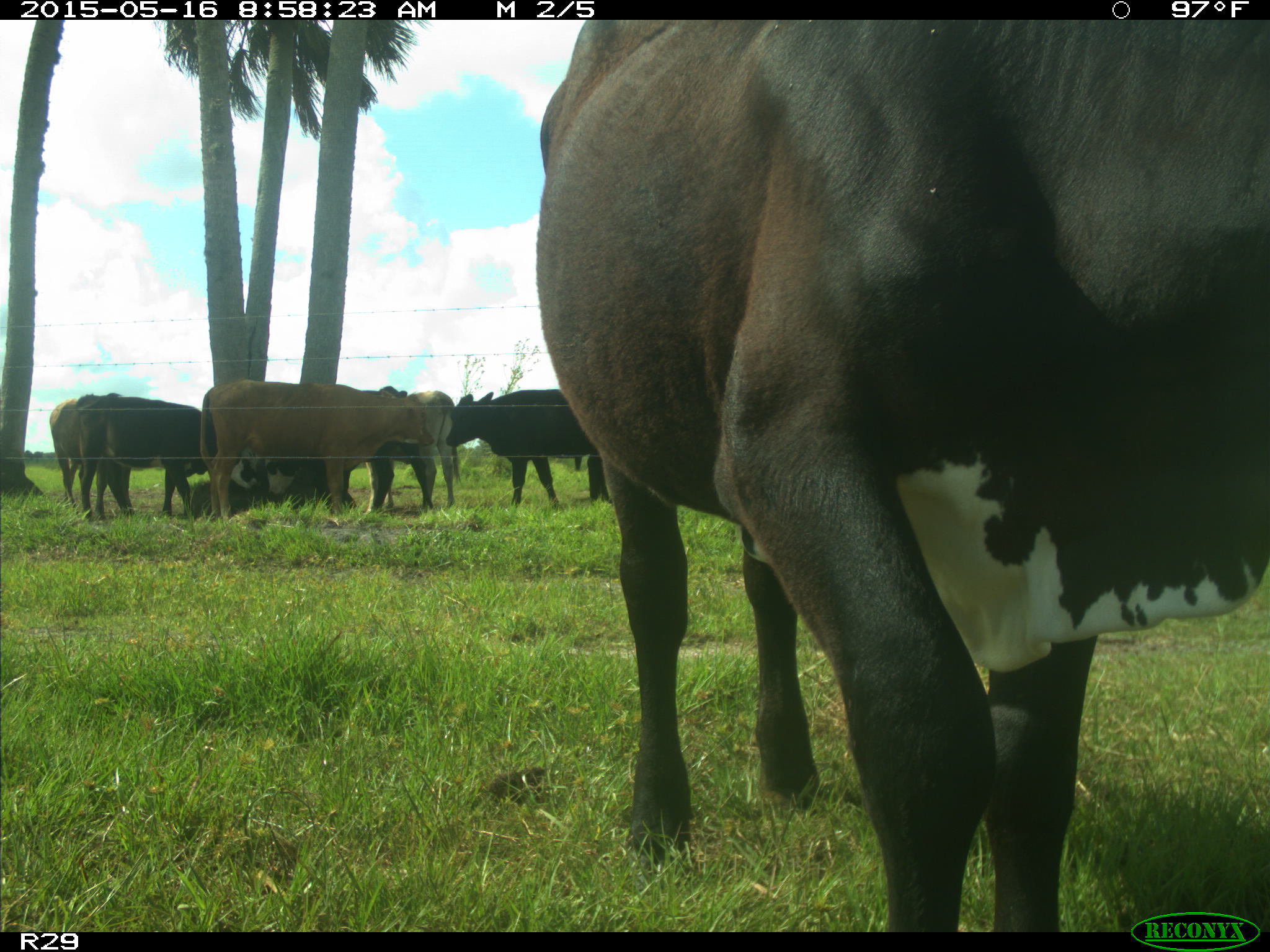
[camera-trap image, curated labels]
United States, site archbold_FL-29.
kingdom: Animalia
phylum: Chordata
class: Mammalia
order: Artiodactyla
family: Bovidae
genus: Bos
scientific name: Bos taurus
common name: domestic cow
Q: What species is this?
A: Bos taurus (domestic cow).